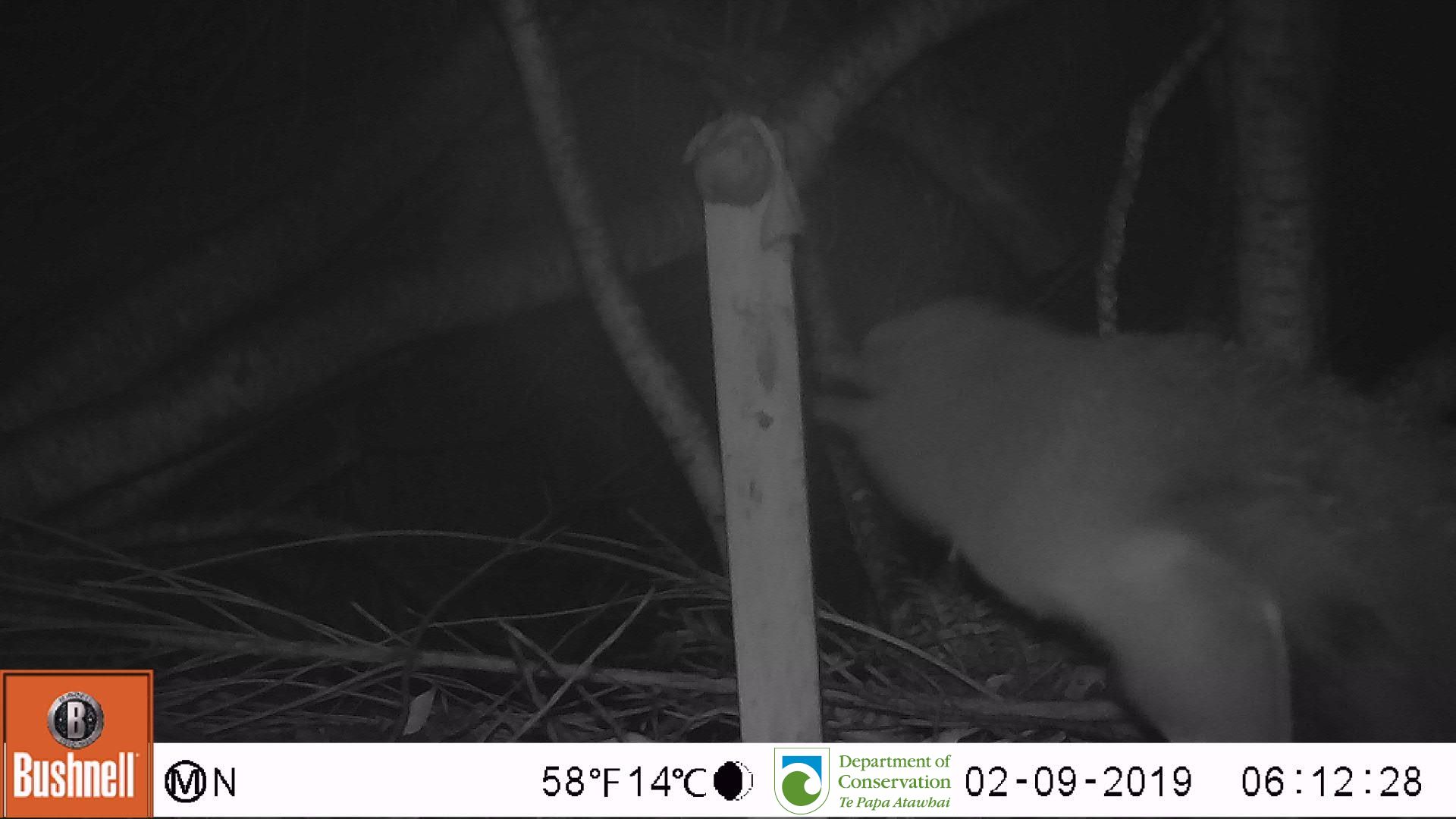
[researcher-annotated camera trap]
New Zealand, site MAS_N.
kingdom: Animalia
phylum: Chordata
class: Aves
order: Sphenisciformes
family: Spheniscidae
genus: Megadyptes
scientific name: Megadyptes antipodes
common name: yellow-eyed penguin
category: yellow eyed penguin